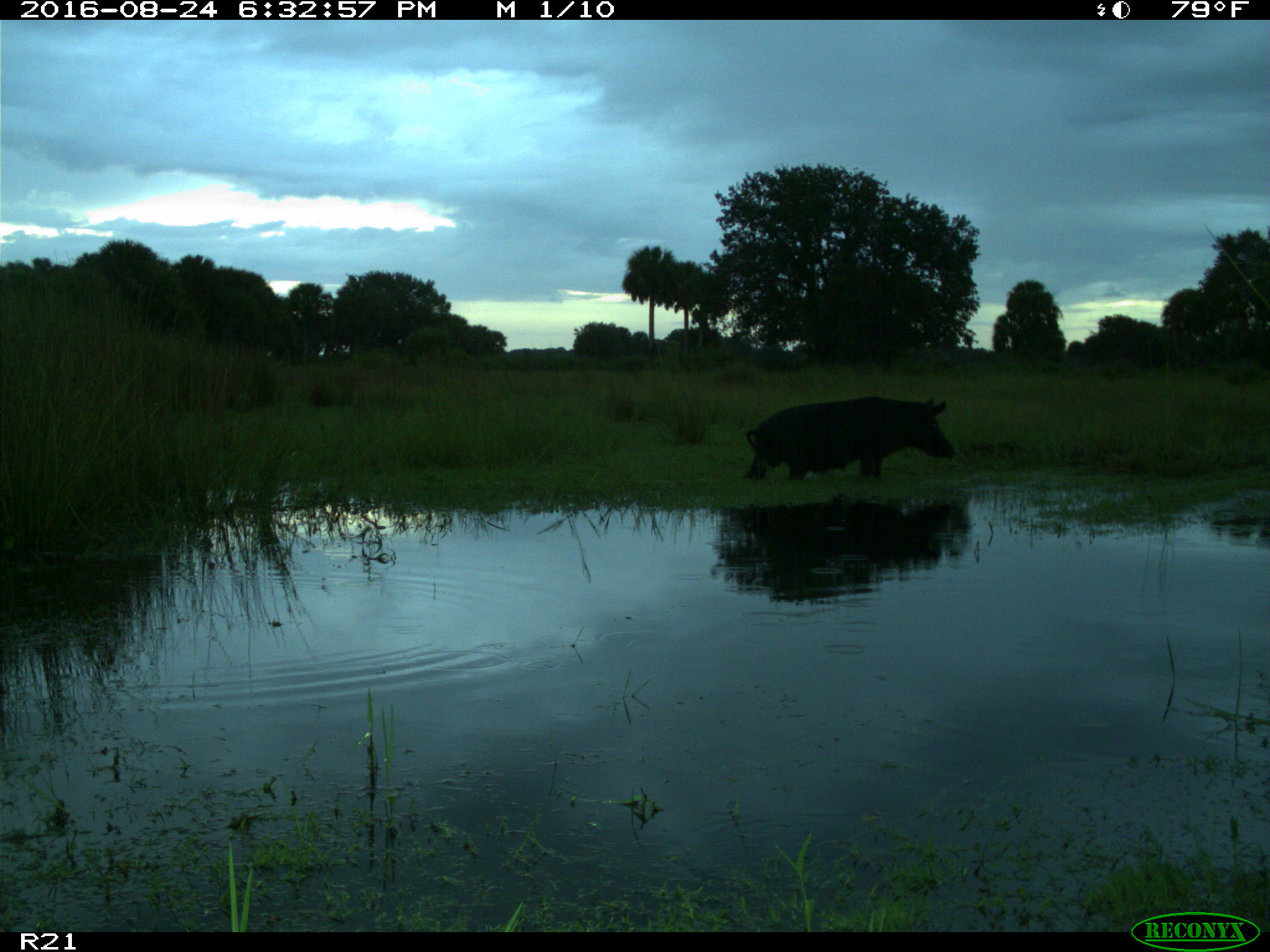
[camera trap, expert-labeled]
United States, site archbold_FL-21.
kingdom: Animalia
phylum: Chordata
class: Mammalia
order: Artiodactyla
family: Suidae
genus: Sus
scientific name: Sus scrofa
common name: wild boar